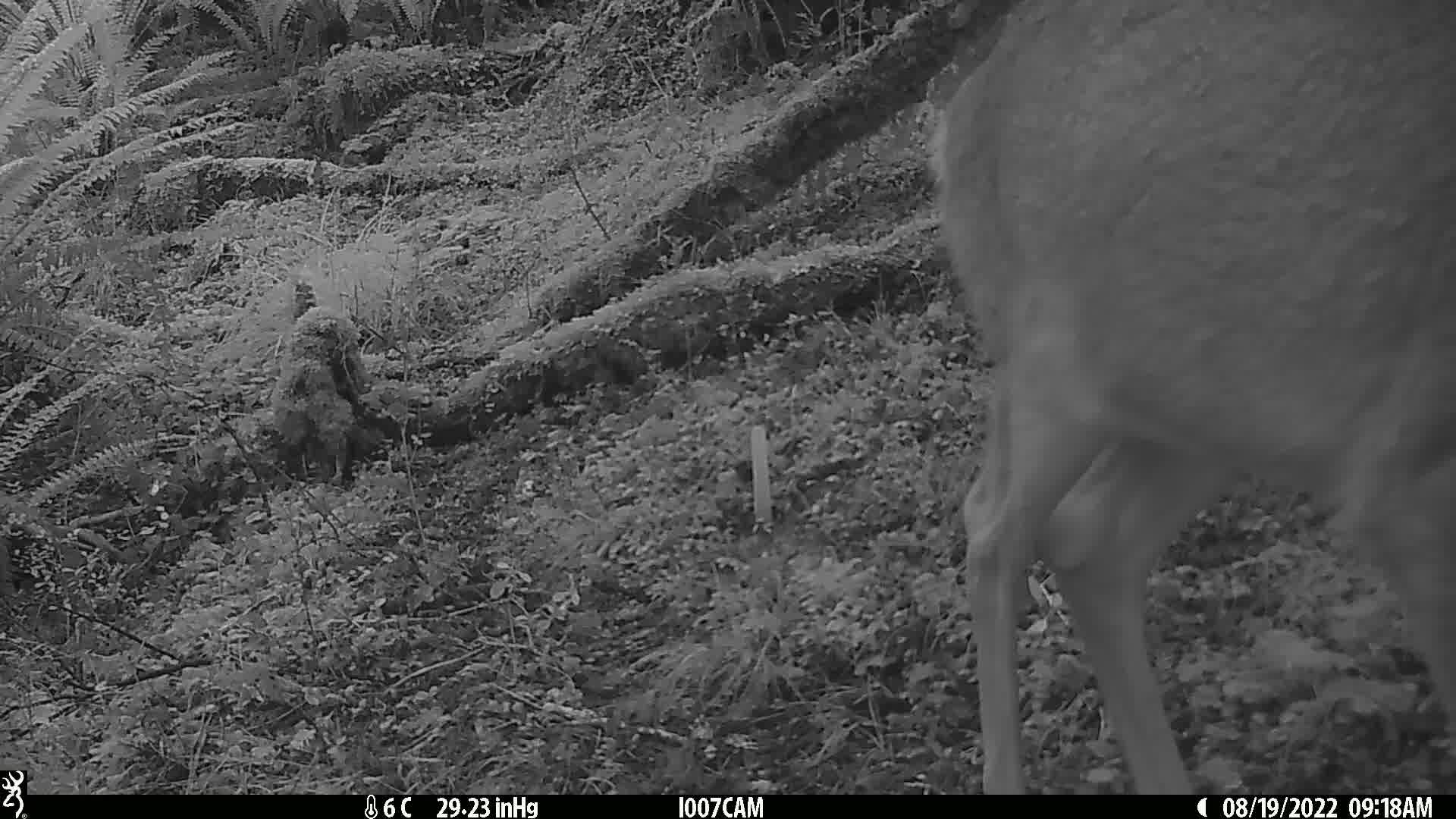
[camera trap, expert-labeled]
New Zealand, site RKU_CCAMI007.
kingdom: Animalia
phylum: Chordata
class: Mammalia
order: Artiodactyla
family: Cervidae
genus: Odocoileus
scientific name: Odocoileus virginianus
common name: white-tailed deer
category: white tailed deer